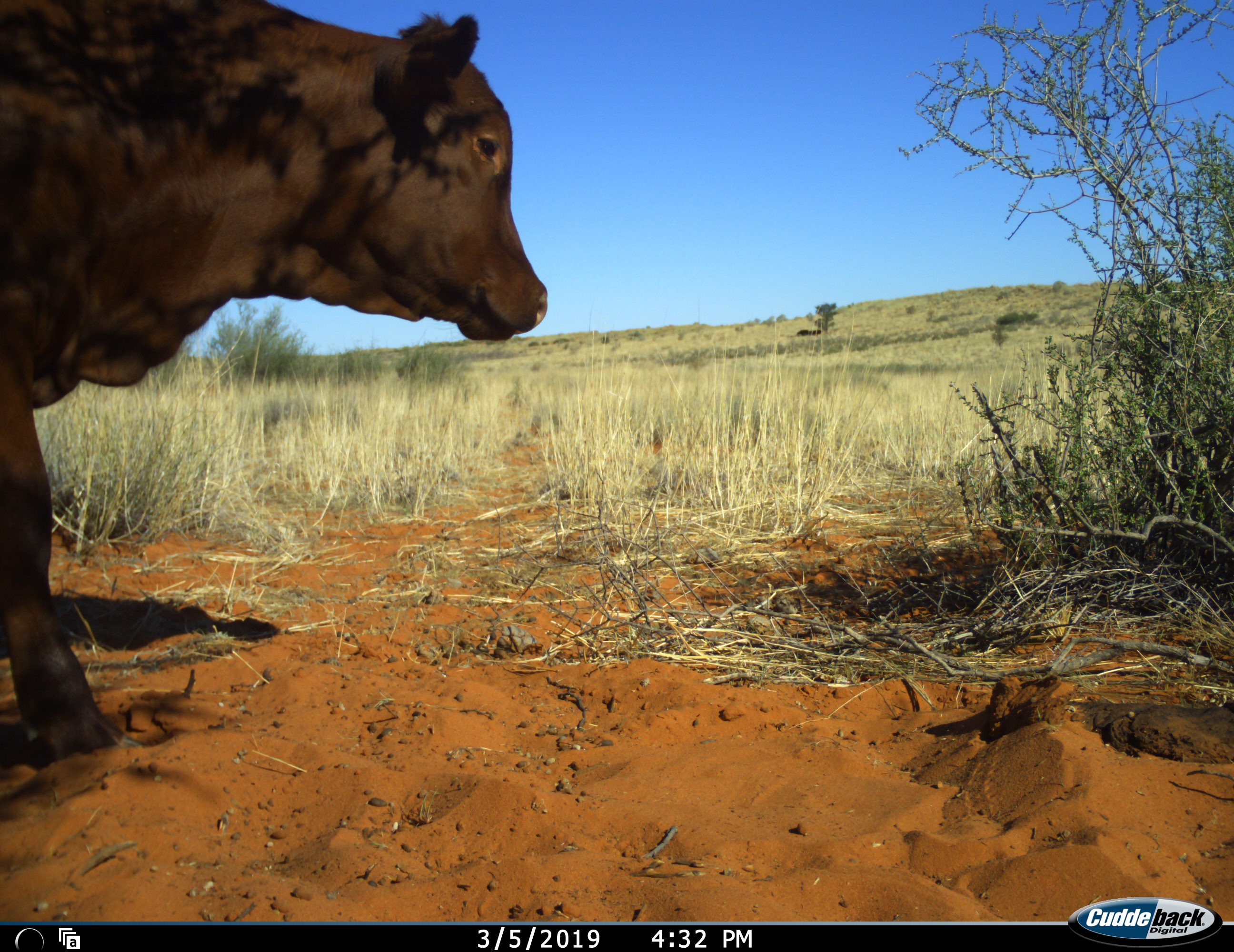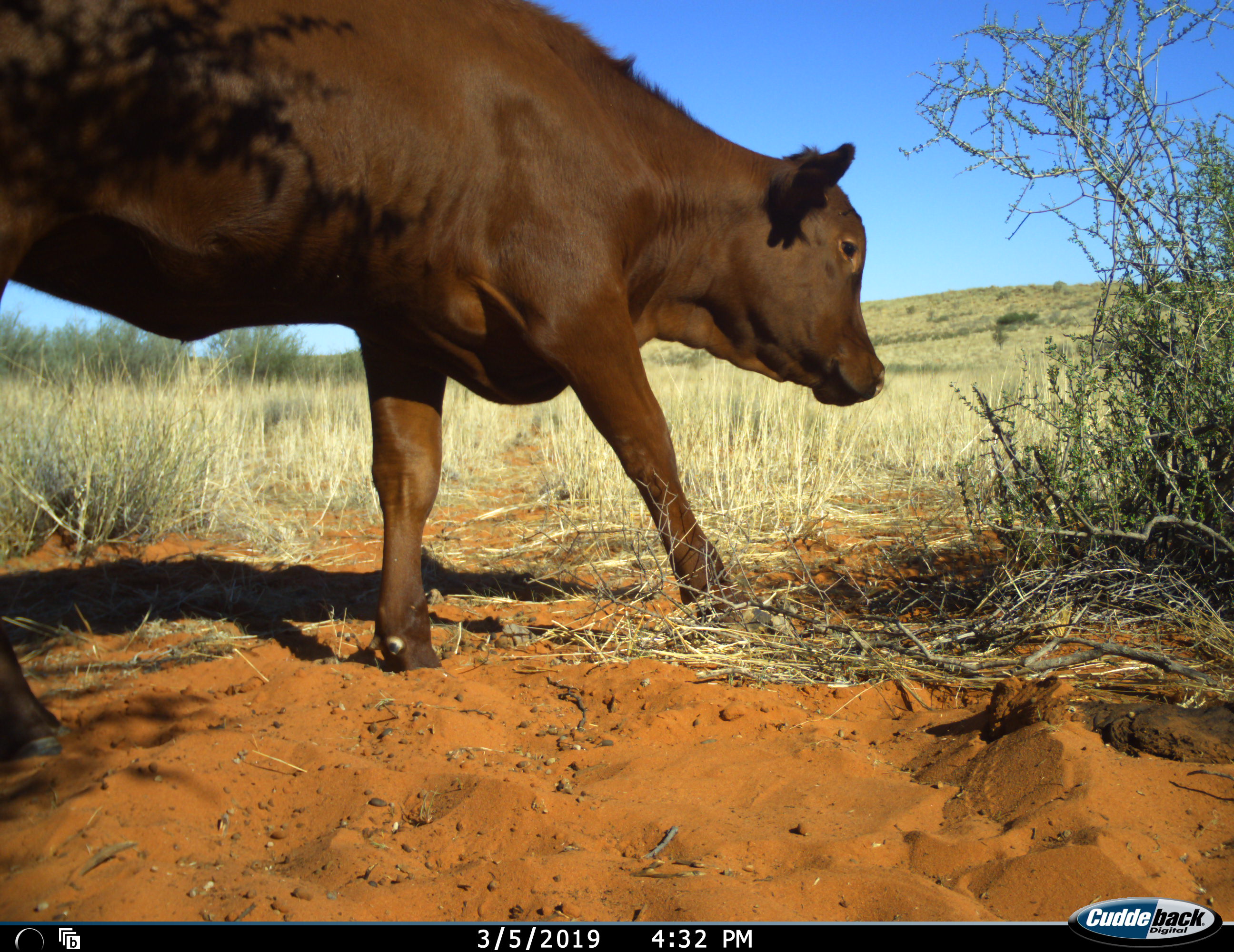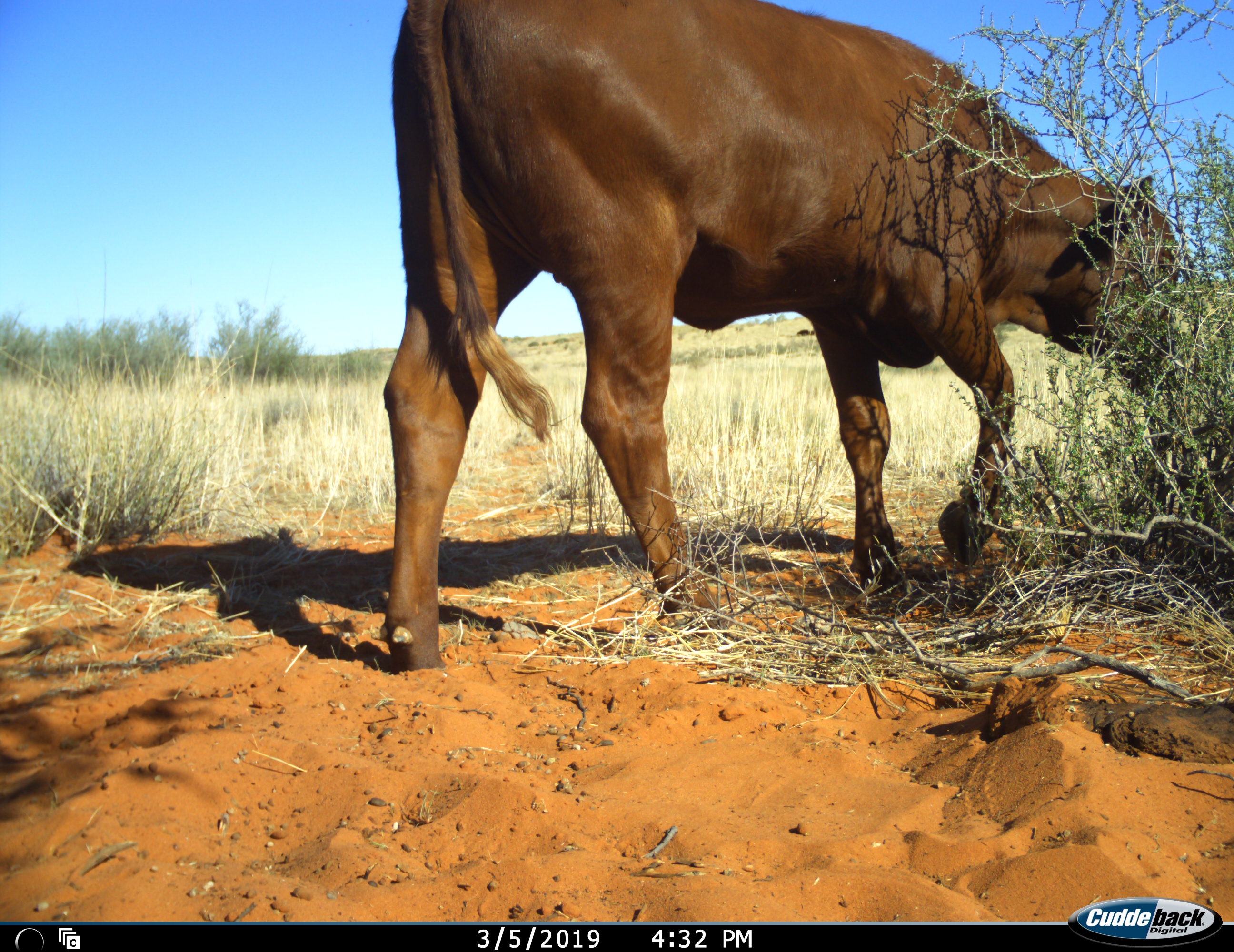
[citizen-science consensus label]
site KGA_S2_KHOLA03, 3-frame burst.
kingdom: Animalia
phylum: Chordata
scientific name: Vertebrata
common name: domestic animal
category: domesticanimal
Domesticanimal (domestic animal) (Vertebrata), count 1. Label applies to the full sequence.